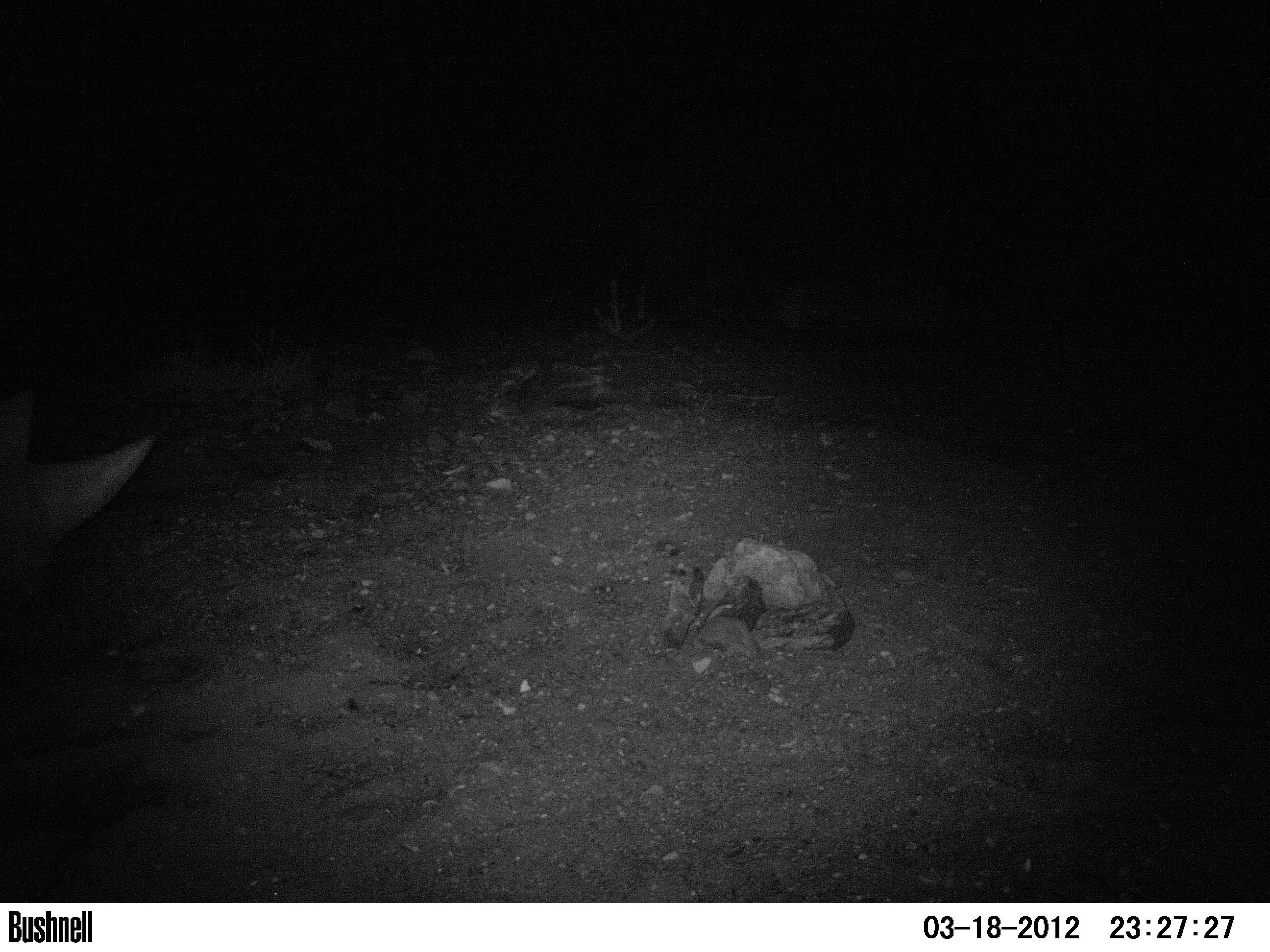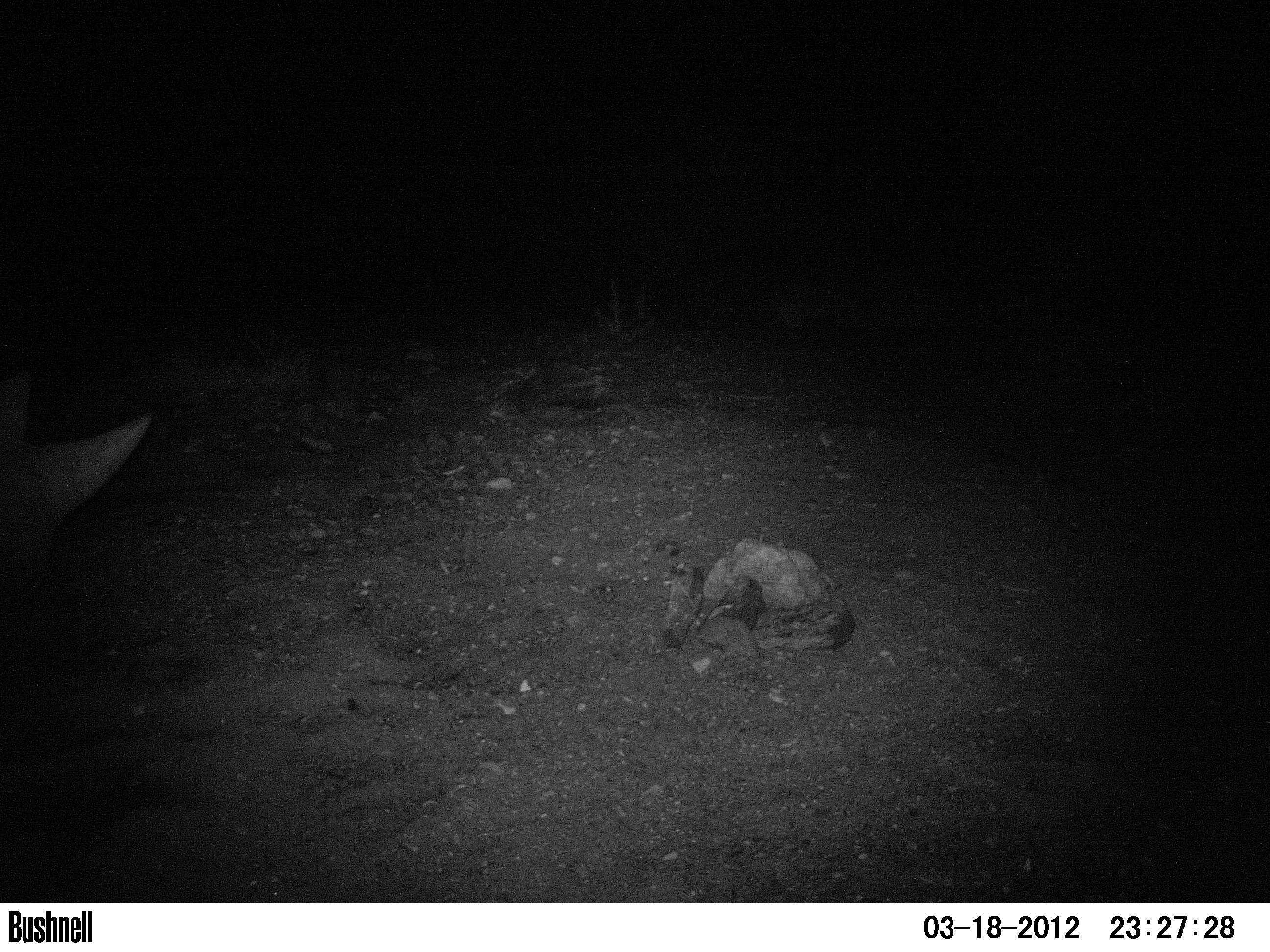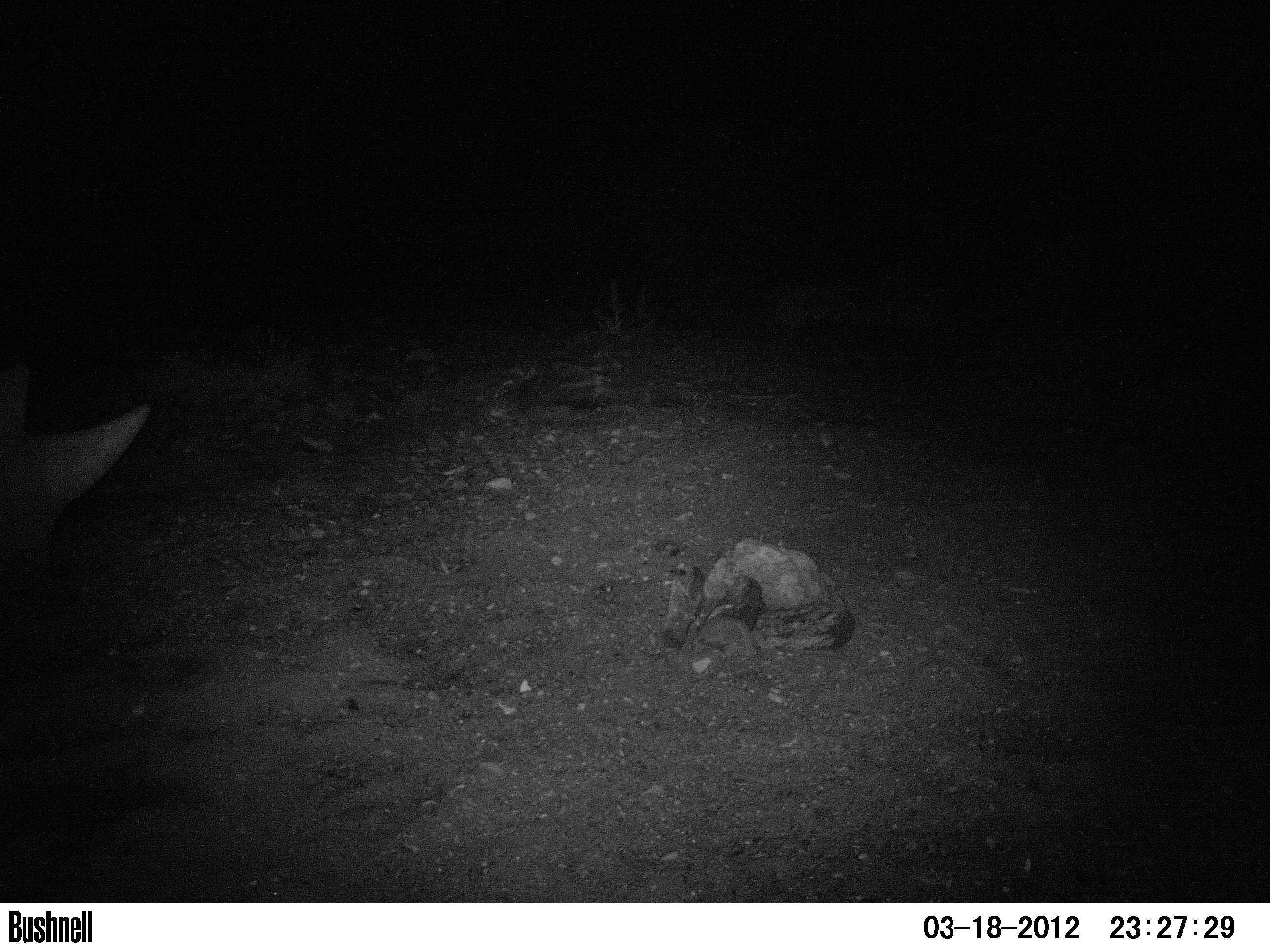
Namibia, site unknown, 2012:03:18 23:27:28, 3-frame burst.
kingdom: Animalia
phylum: Chordata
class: Mammalia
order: Perissodactyla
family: Rhinocerotidae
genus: Diceros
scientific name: Diceros bicornis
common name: black rhinoceros